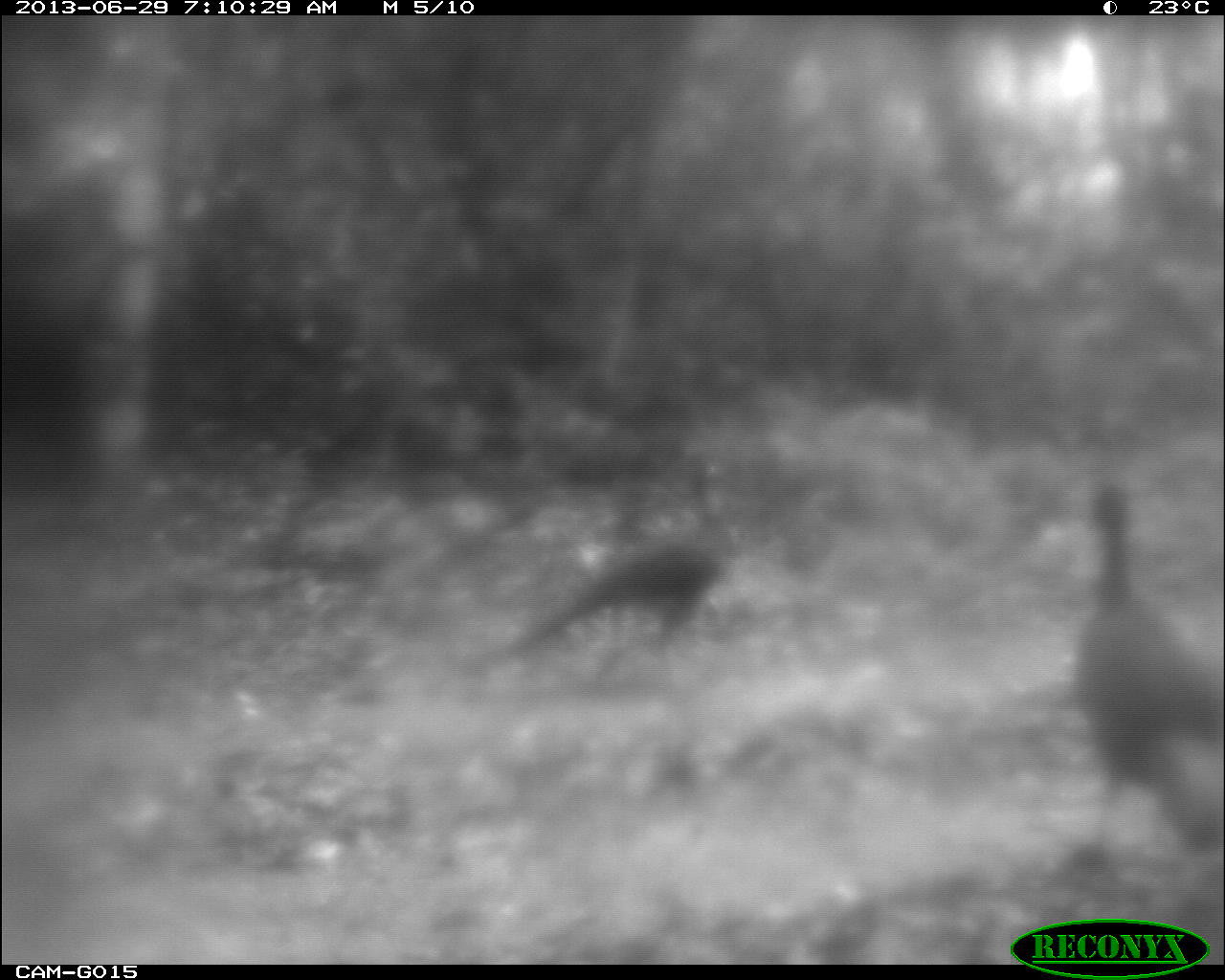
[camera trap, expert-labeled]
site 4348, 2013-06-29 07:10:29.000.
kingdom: Animalia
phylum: Chordata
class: Aves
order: Galliformes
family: Cracidae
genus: Crax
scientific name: Crax rubra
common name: great curassow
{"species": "Crax rubra (great curassow)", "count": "2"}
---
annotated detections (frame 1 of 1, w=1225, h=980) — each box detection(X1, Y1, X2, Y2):
crax rubra: detection(1064, 474, 1225, 865); detection(490, 449, 748, 662)